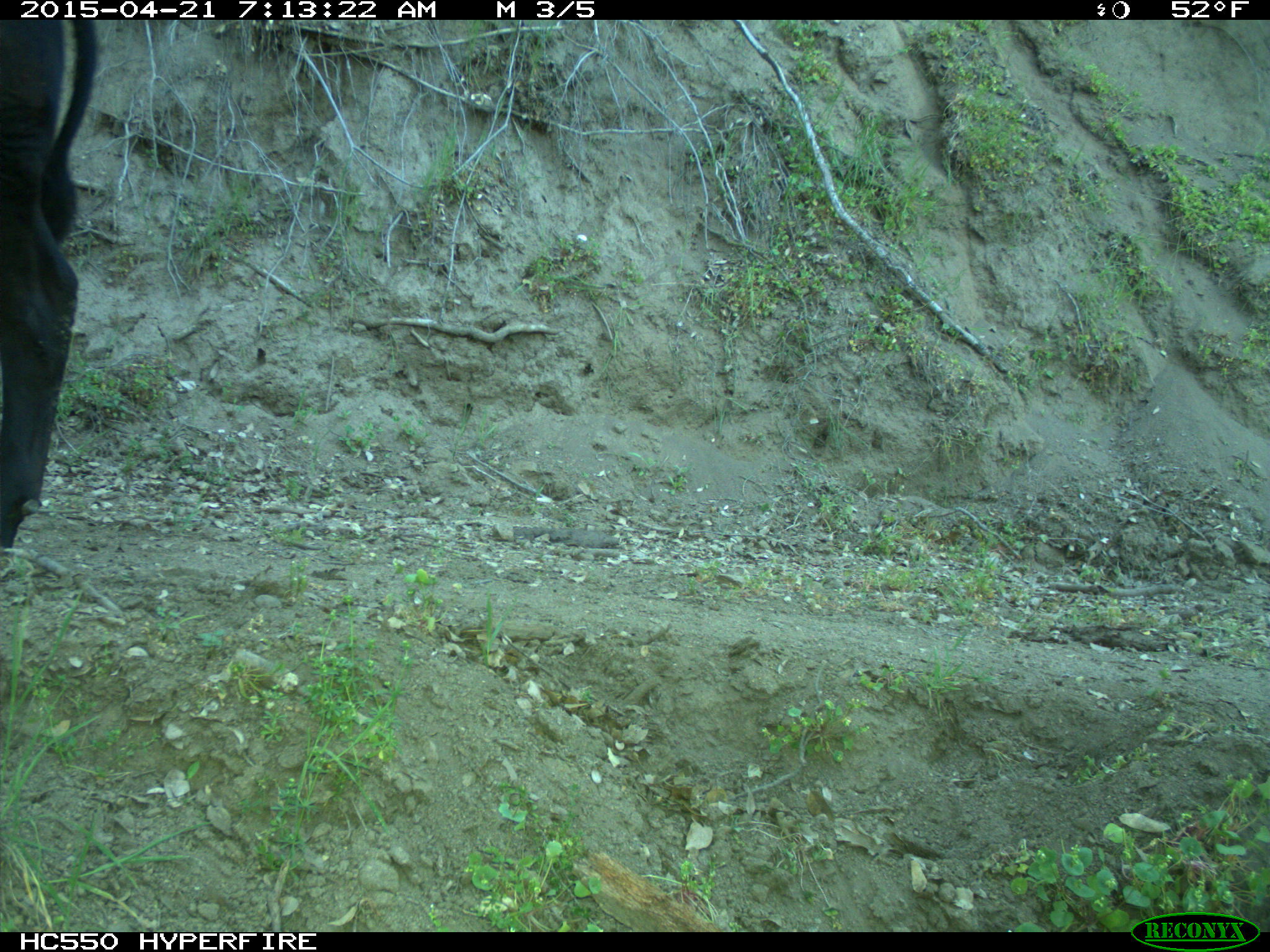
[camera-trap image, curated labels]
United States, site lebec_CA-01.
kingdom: Animalia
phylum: Chordata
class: Mammalia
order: Artiodactyla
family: Bovidae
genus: Bos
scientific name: Bos taurus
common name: domestic cow